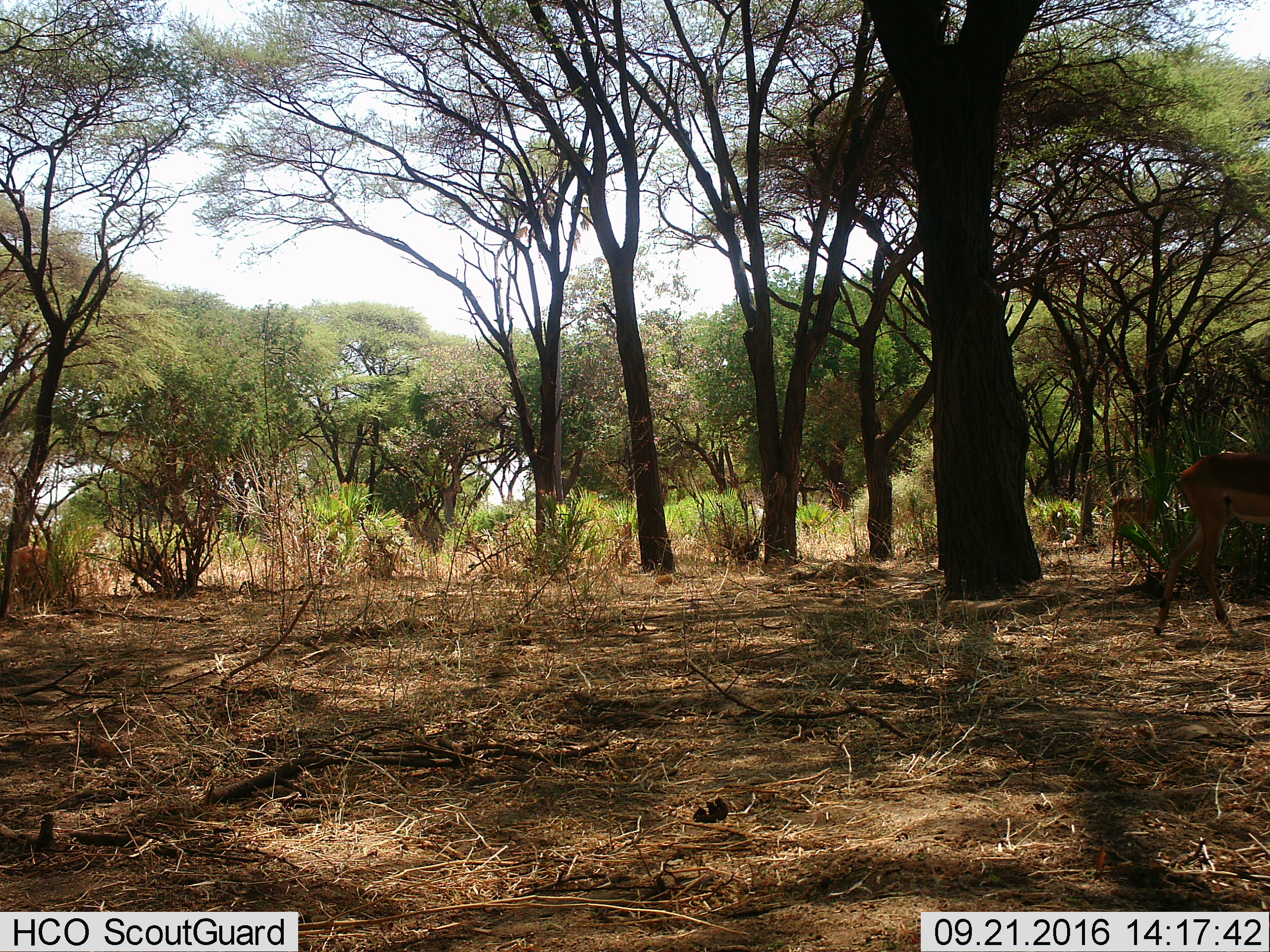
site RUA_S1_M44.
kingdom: Animalia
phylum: Chordata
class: Mammalia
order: Artiodactyla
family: Bovidae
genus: Aepyceros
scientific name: Aepyceros melampus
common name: impala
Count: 3.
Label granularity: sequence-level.